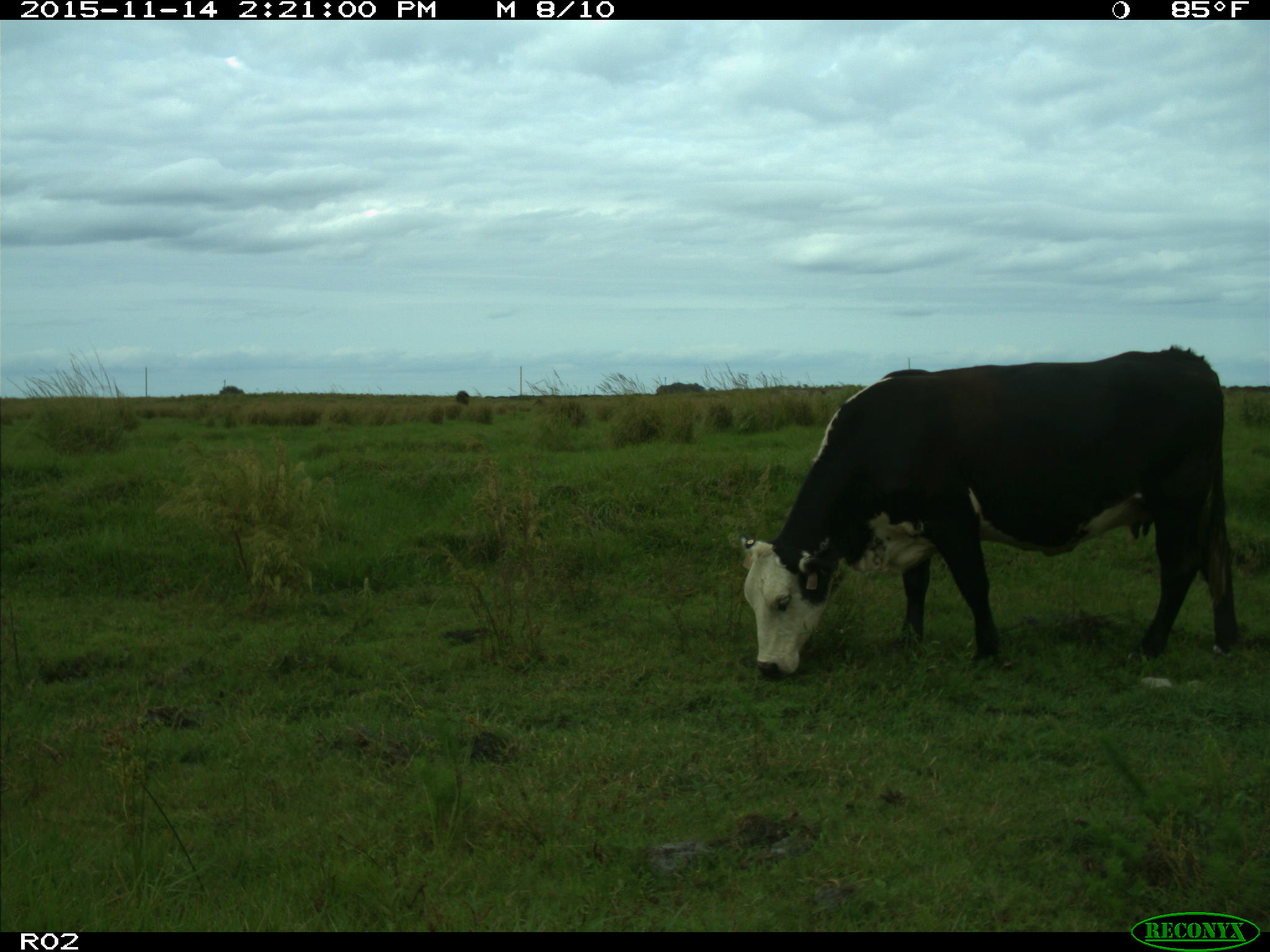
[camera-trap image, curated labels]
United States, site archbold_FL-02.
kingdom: Animalia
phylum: Chordata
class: Mammalia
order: Artiodactyla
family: Bovidae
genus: Bos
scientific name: Bos taurus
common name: domestic cow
Bos taurus (domestic cow).